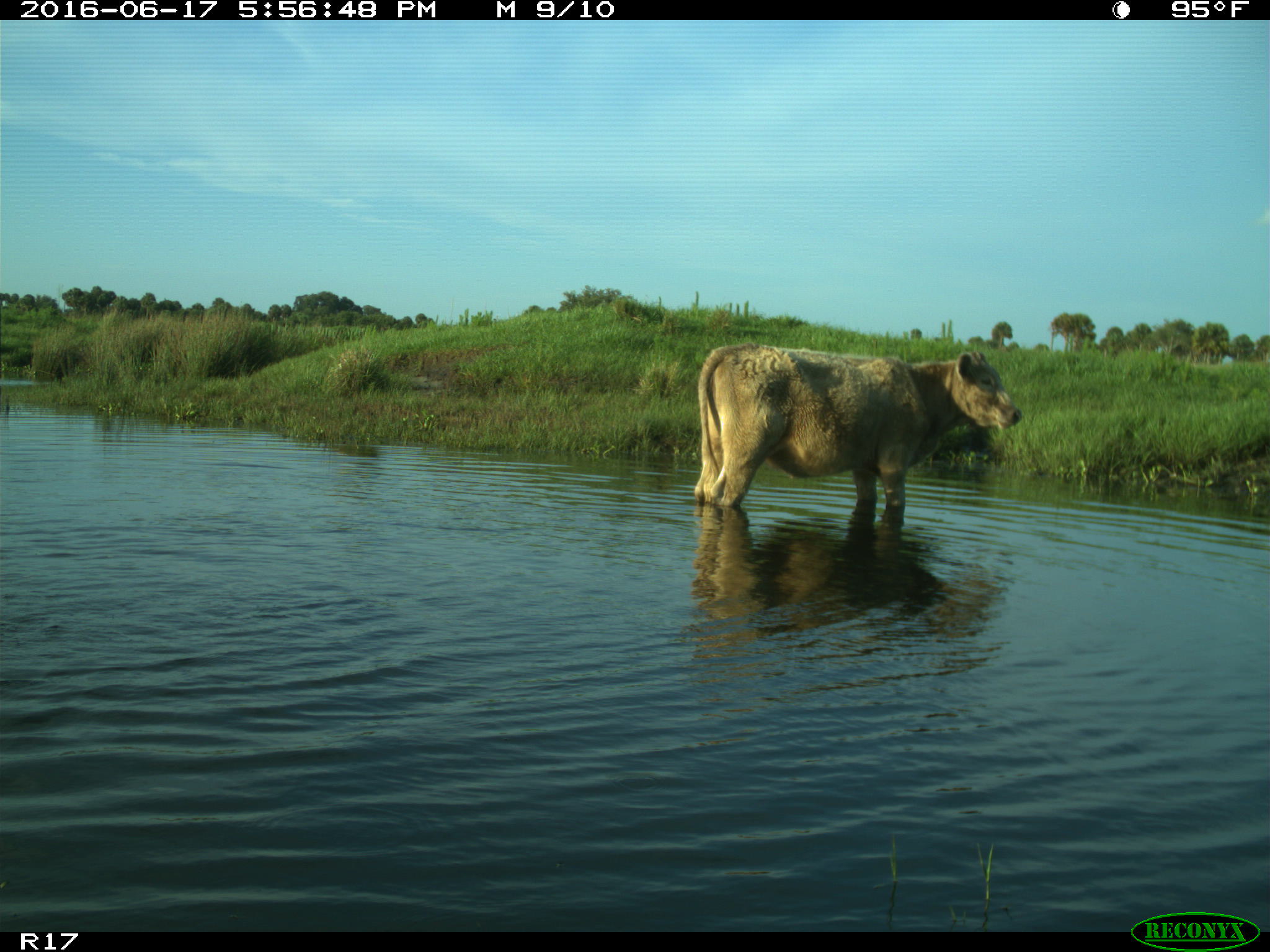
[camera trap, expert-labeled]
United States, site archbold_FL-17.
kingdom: Animalia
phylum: Chordata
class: Mammalia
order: Artiodactyla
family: Bovidae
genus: Bos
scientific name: Bos taurus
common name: domestic cow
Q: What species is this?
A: Bos taurus (domestic cow).